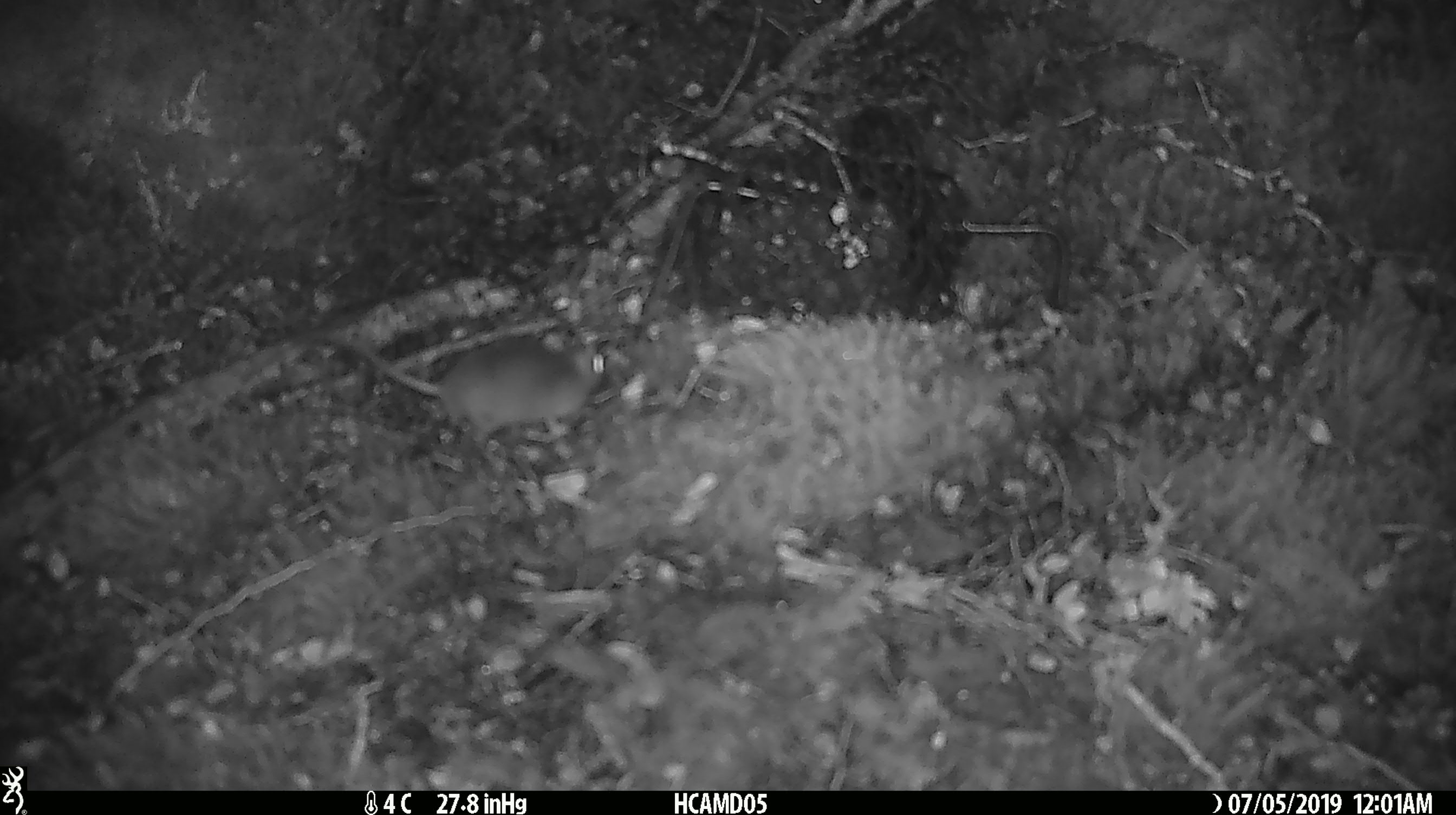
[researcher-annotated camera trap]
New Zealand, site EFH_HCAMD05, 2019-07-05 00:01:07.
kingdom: Animalia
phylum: Chordata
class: Mammalia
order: Rodentia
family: Muridae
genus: Mus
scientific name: Mus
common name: mouse